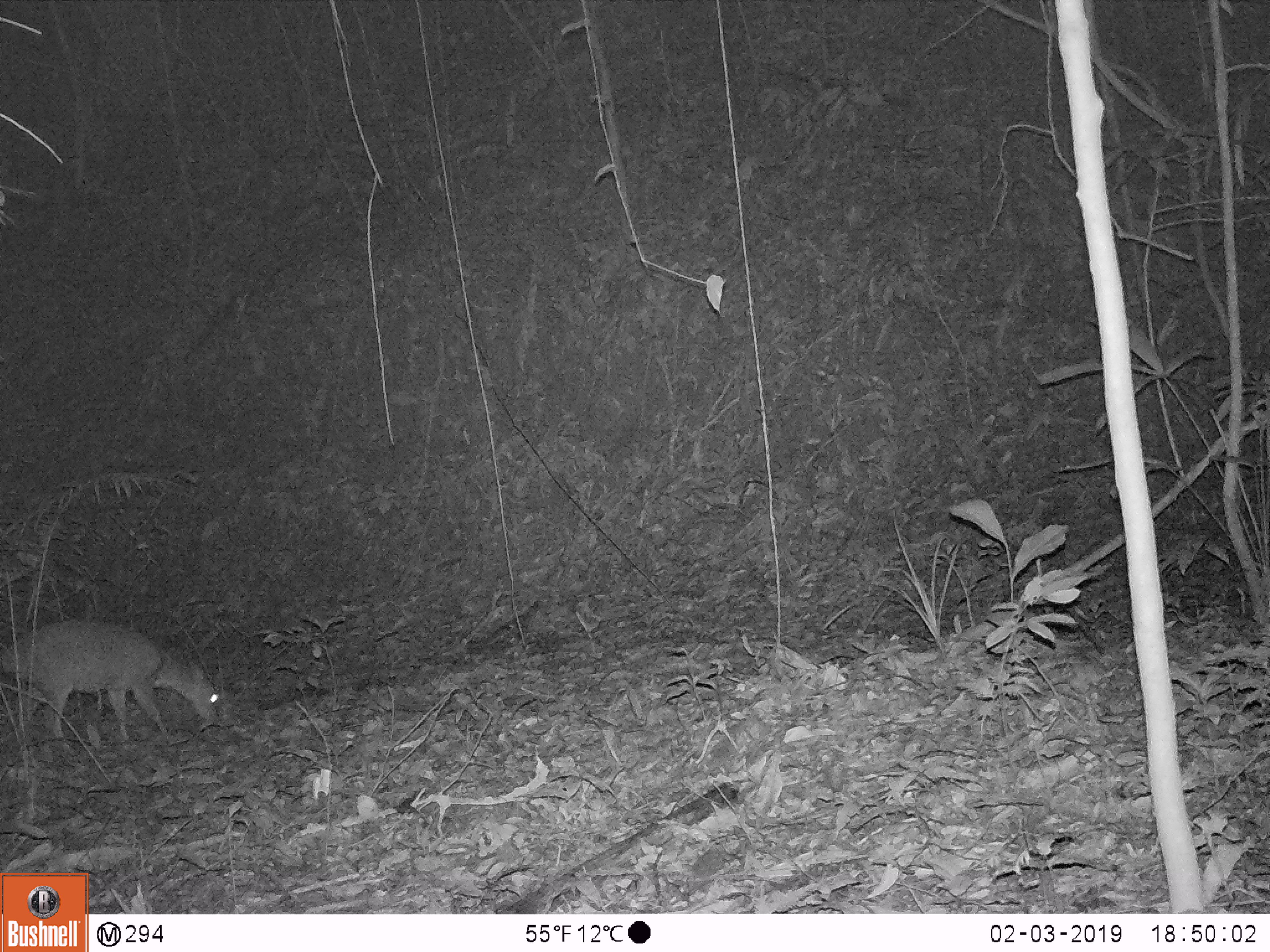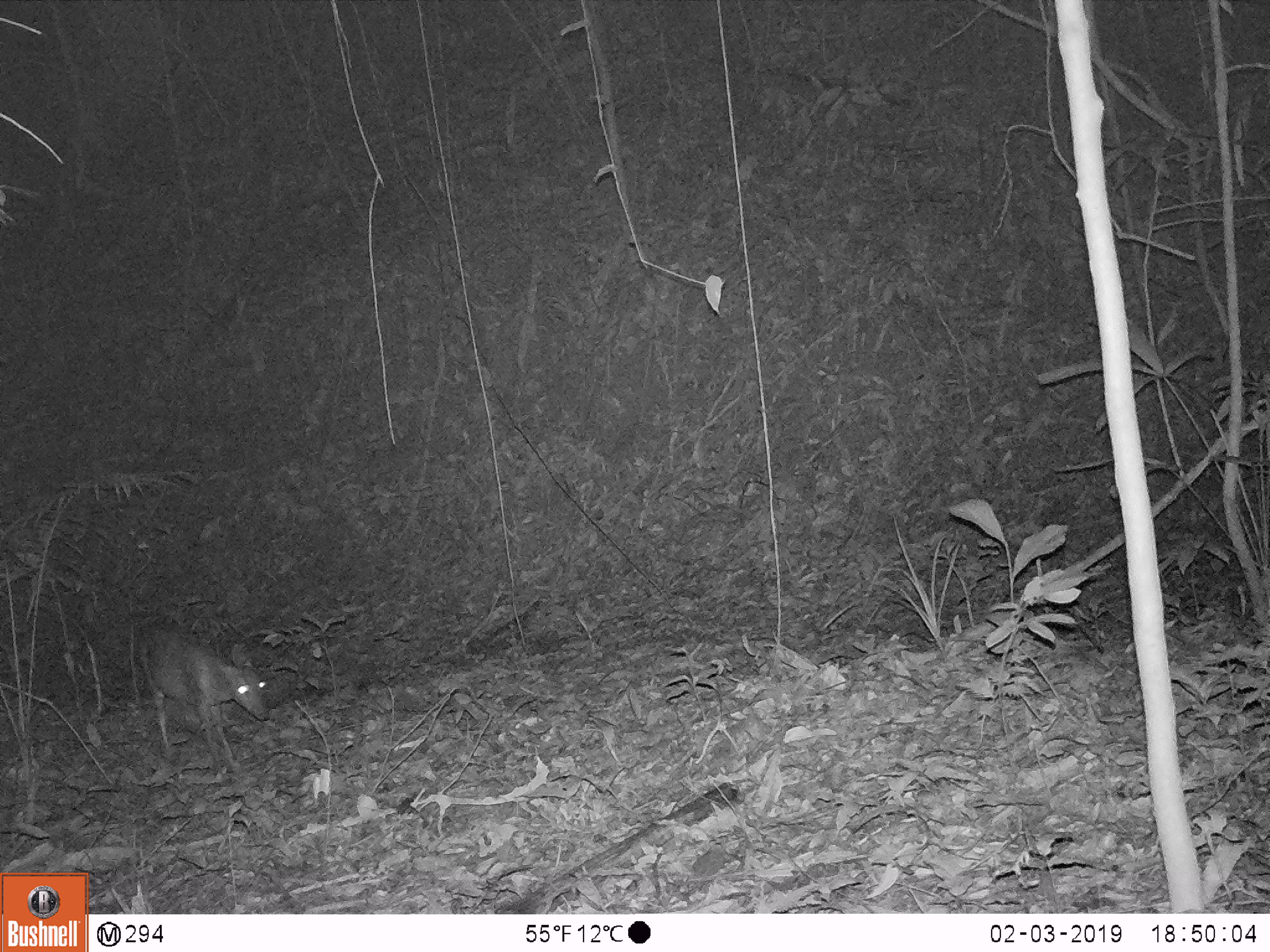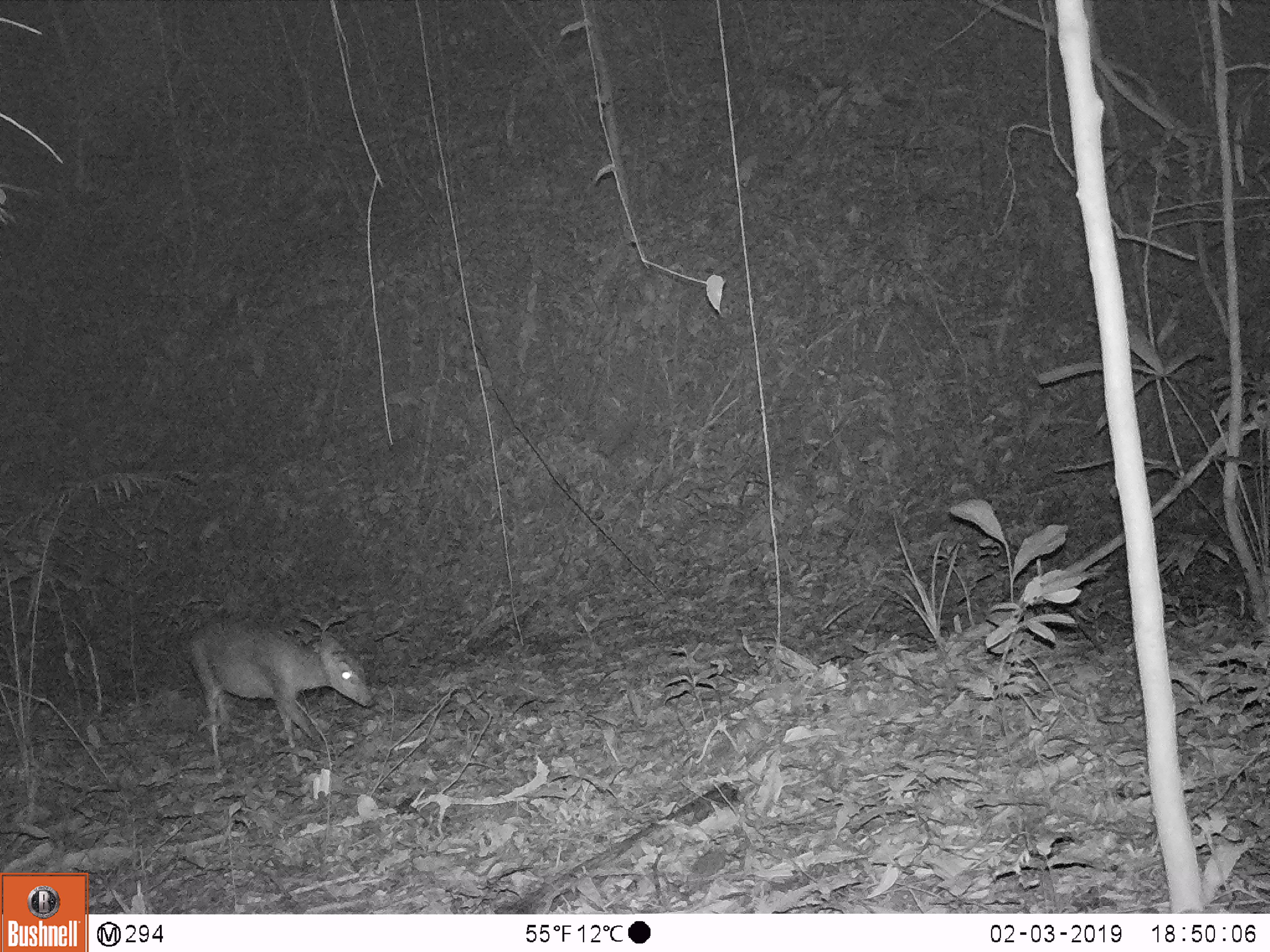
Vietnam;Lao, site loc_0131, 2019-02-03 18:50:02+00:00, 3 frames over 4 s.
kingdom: Animalia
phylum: Chordata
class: Mammalia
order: Artiodactyla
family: Cervidae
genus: Muntiacus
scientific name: Muntiacus vuquangensis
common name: large-antlered muntjac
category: large antlered muntjac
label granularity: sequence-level